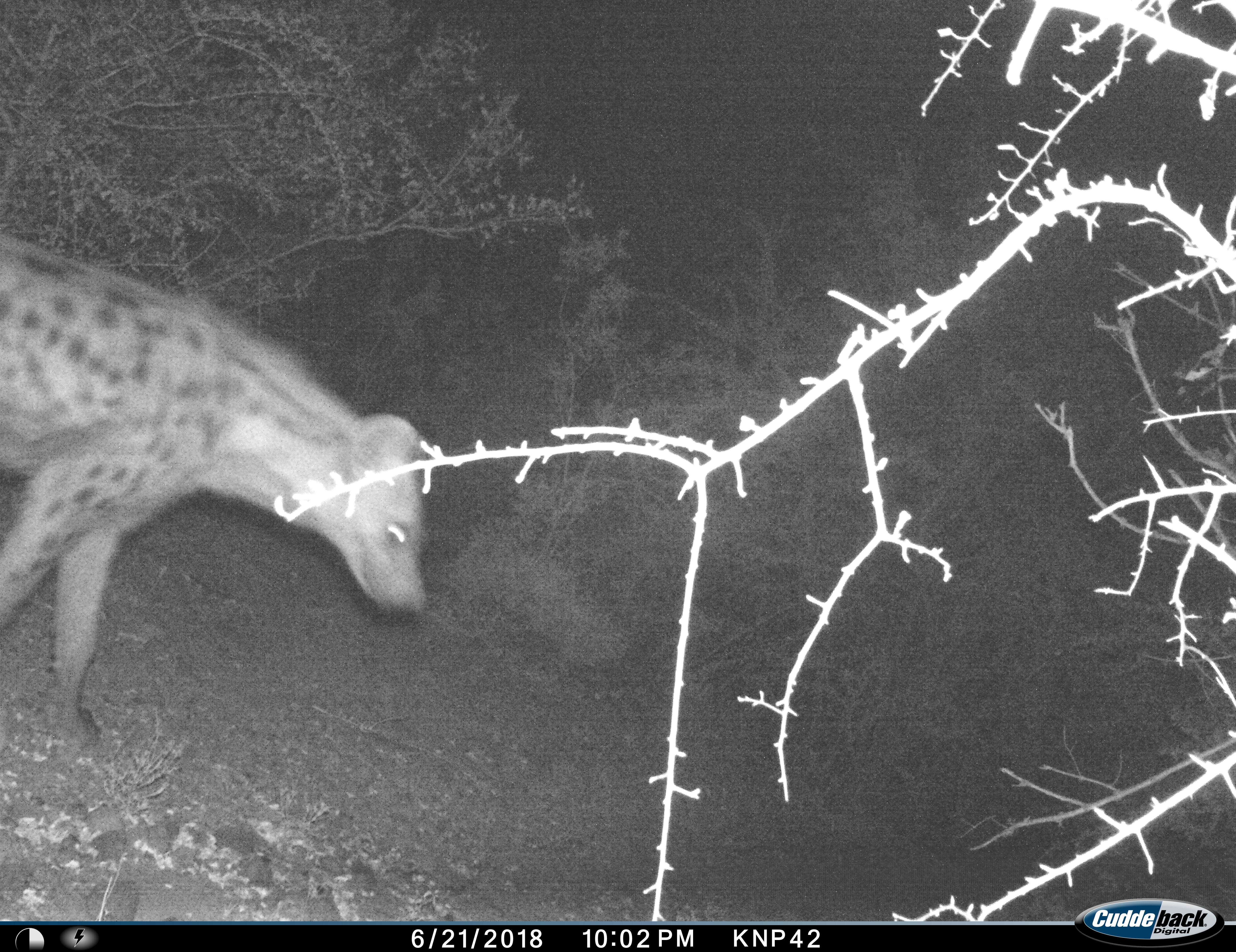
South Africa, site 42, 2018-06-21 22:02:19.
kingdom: Animalia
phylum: Chordata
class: Mammalia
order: Carnivora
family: Hyaenidae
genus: Crocuta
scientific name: Crocuta crocuta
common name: spotted hyena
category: hyenaspotted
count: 1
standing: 30%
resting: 0%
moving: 70%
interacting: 0%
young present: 0%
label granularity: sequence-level